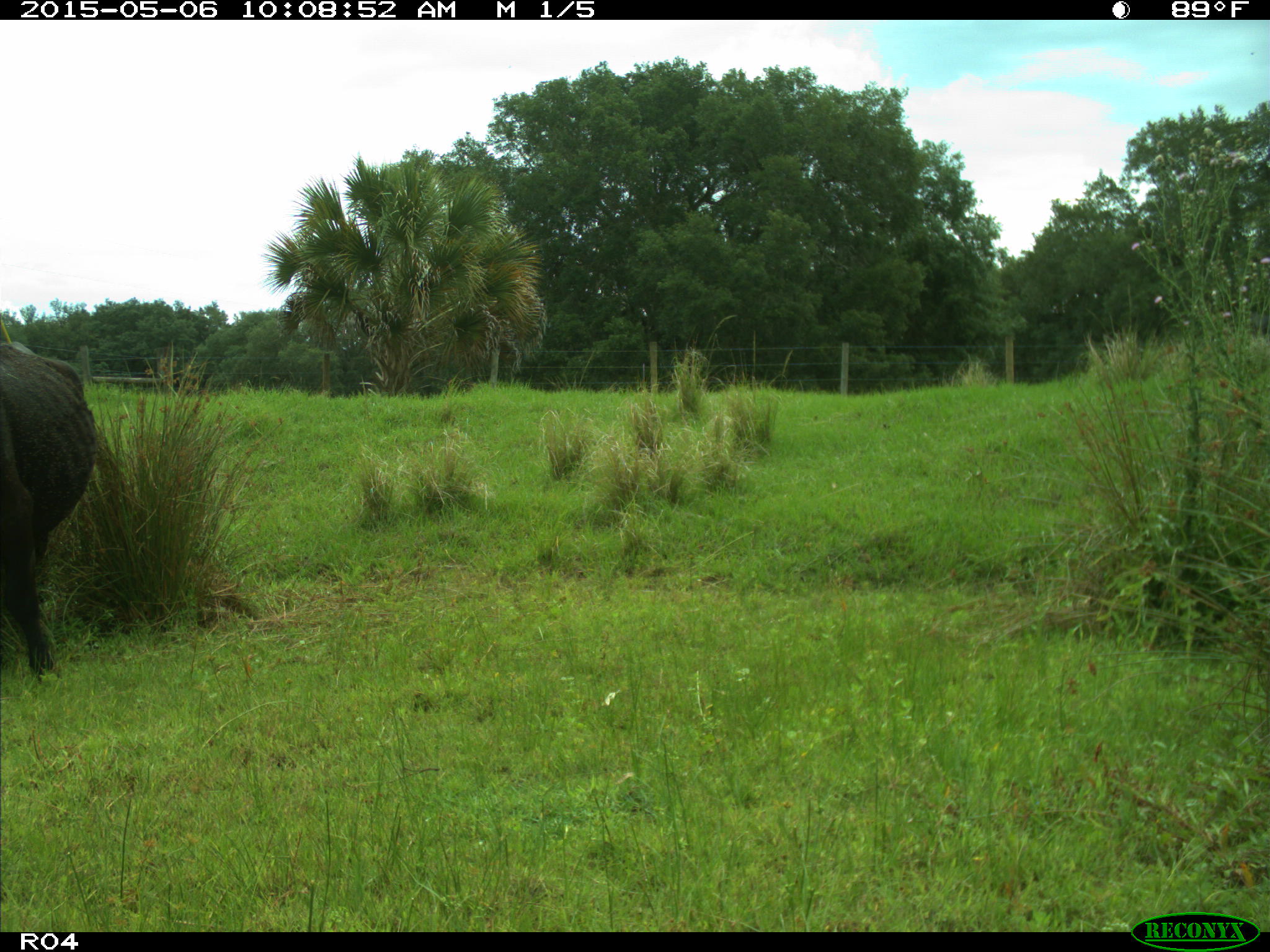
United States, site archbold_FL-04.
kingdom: Animalia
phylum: Chordata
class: Mammalia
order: Artiodactyla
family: Bovidae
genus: Bos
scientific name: Bos taurus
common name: domestic cow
Bos taurus (domestic cow).